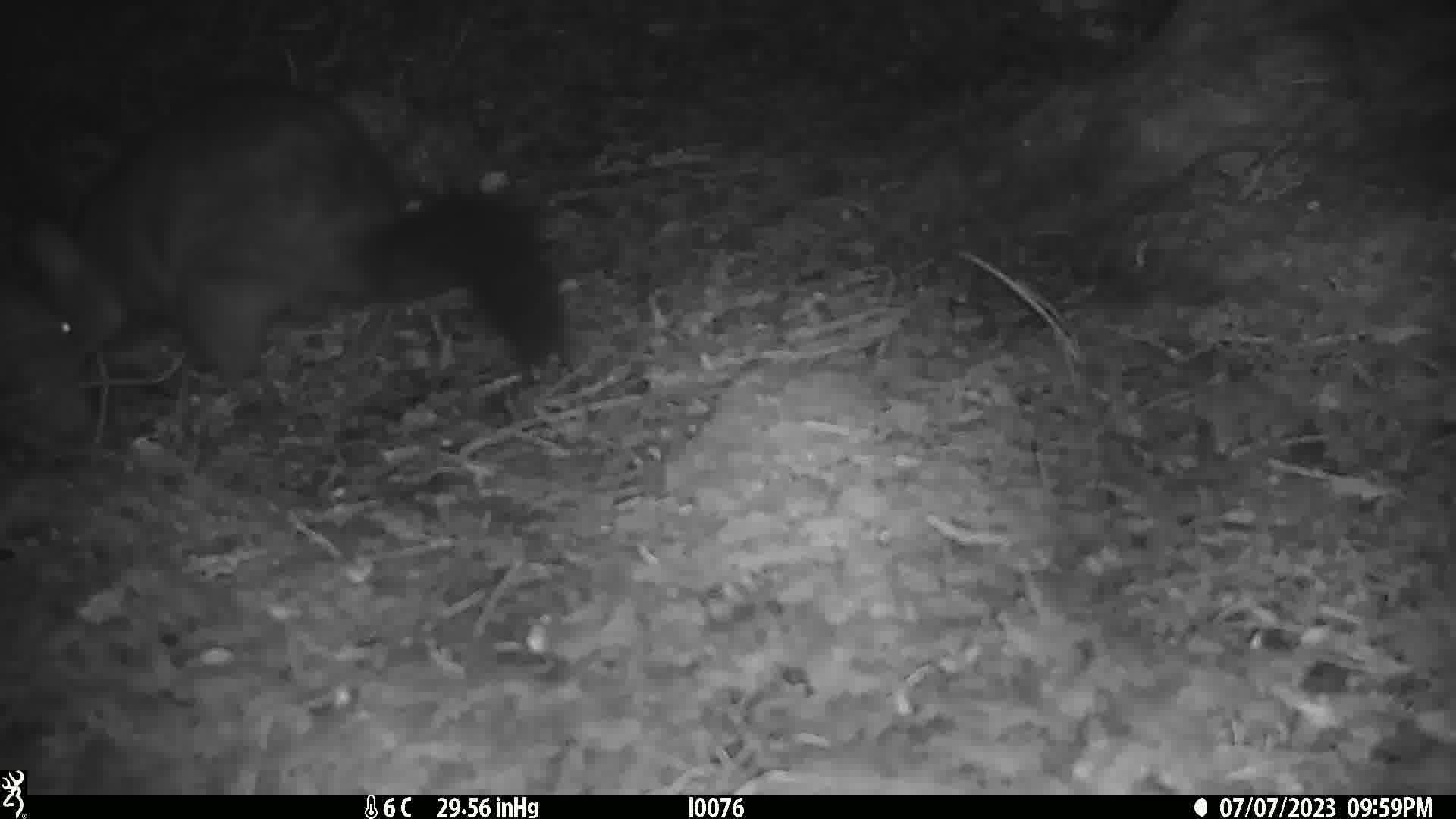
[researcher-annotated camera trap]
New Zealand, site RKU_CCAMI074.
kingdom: Animalia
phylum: Chordata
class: Mammalia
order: Diprotodontia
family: Phalangeridae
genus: Trichosurus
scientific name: Trichosurus vulpecula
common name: common brushtail possum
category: possum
Possum (common brushtail possum) (Trichosurus vulpecula).